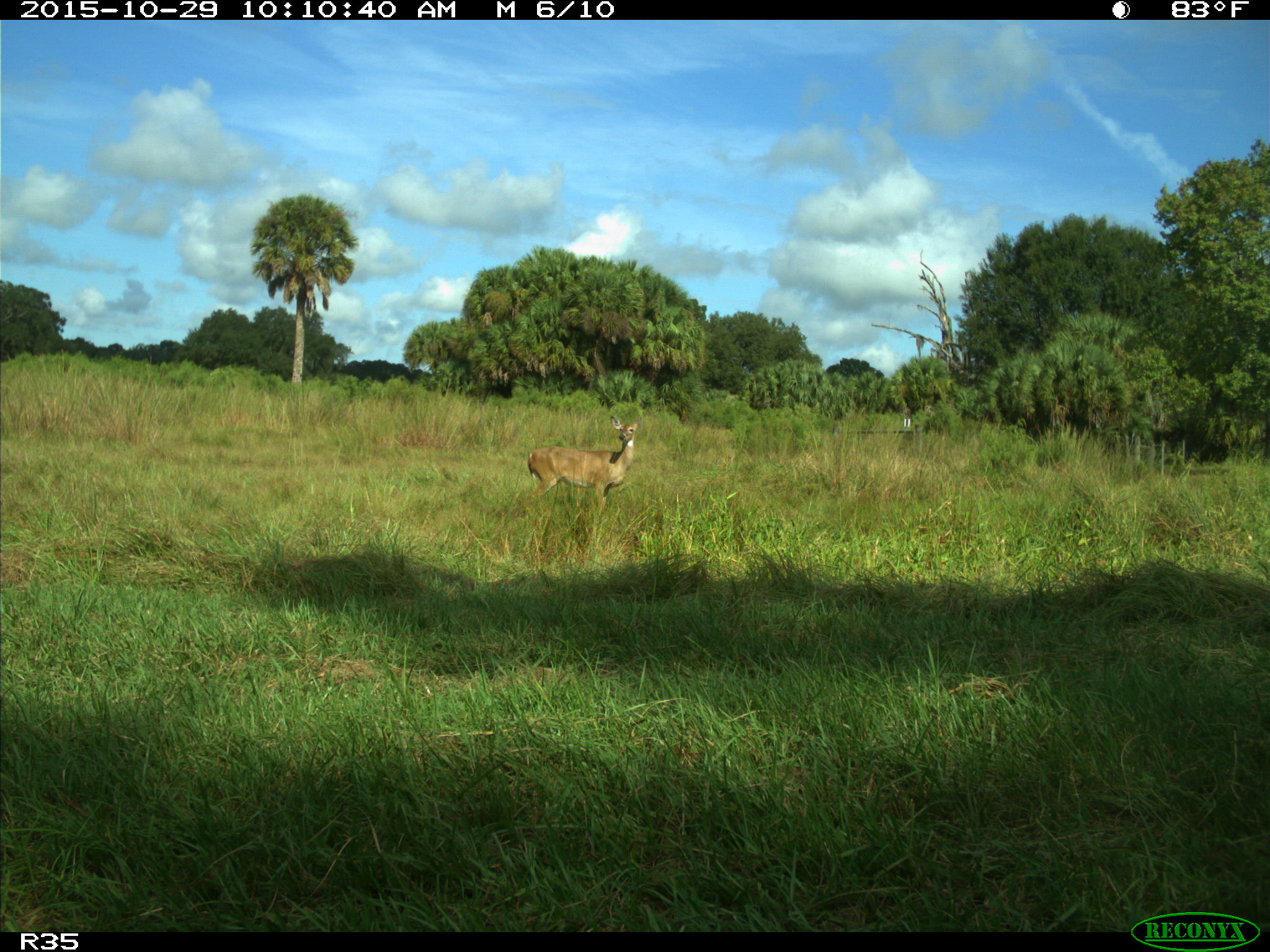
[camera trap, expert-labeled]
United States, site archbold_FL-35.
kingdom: Animalia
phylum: Chordata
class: Mammalia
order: Artiodactyla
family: Cervidae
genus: Odocoileus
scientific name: Odocoileus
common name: deer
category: unidentified deer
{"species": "unidentified deer (deer) (Odocoileus)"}